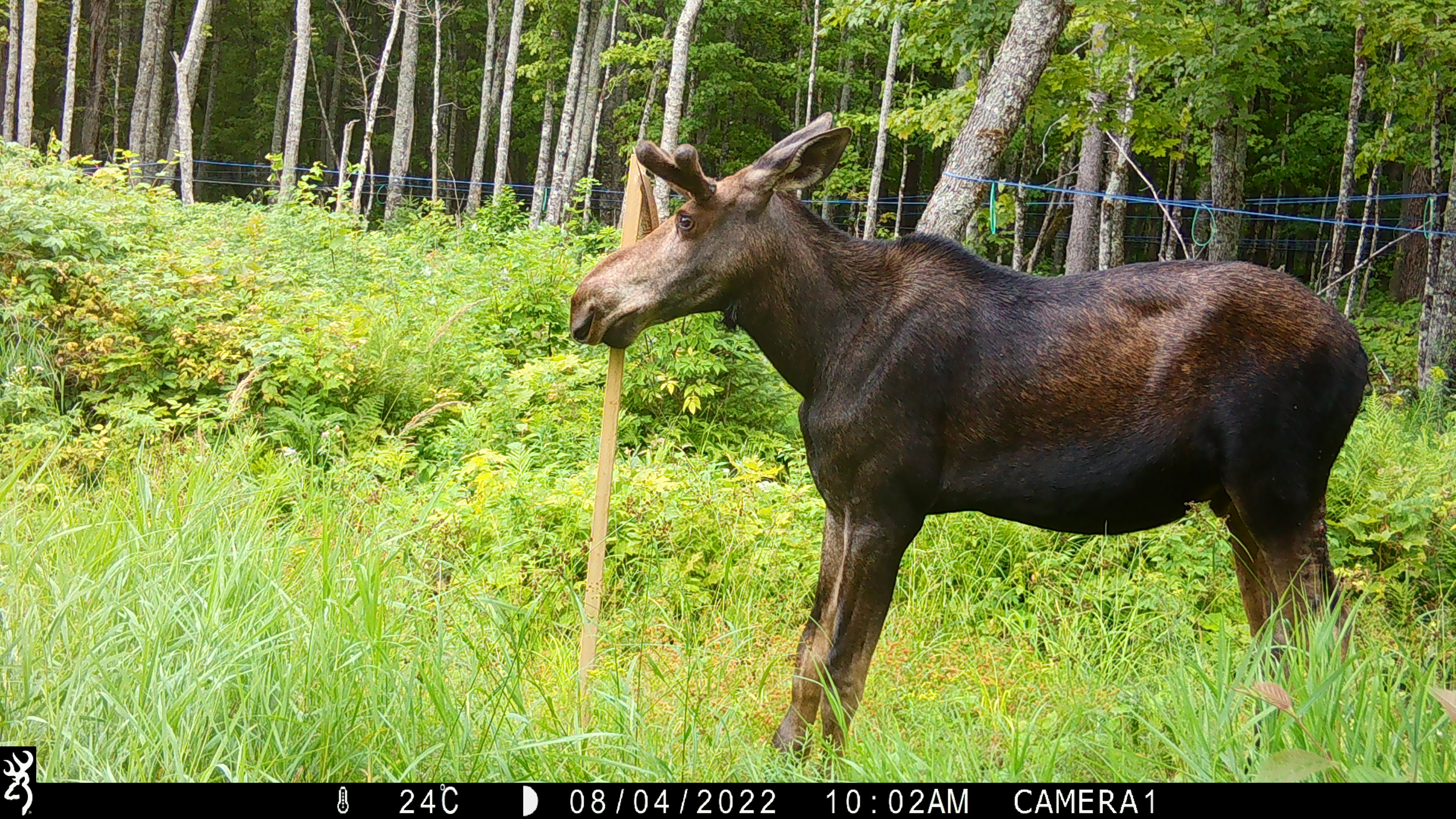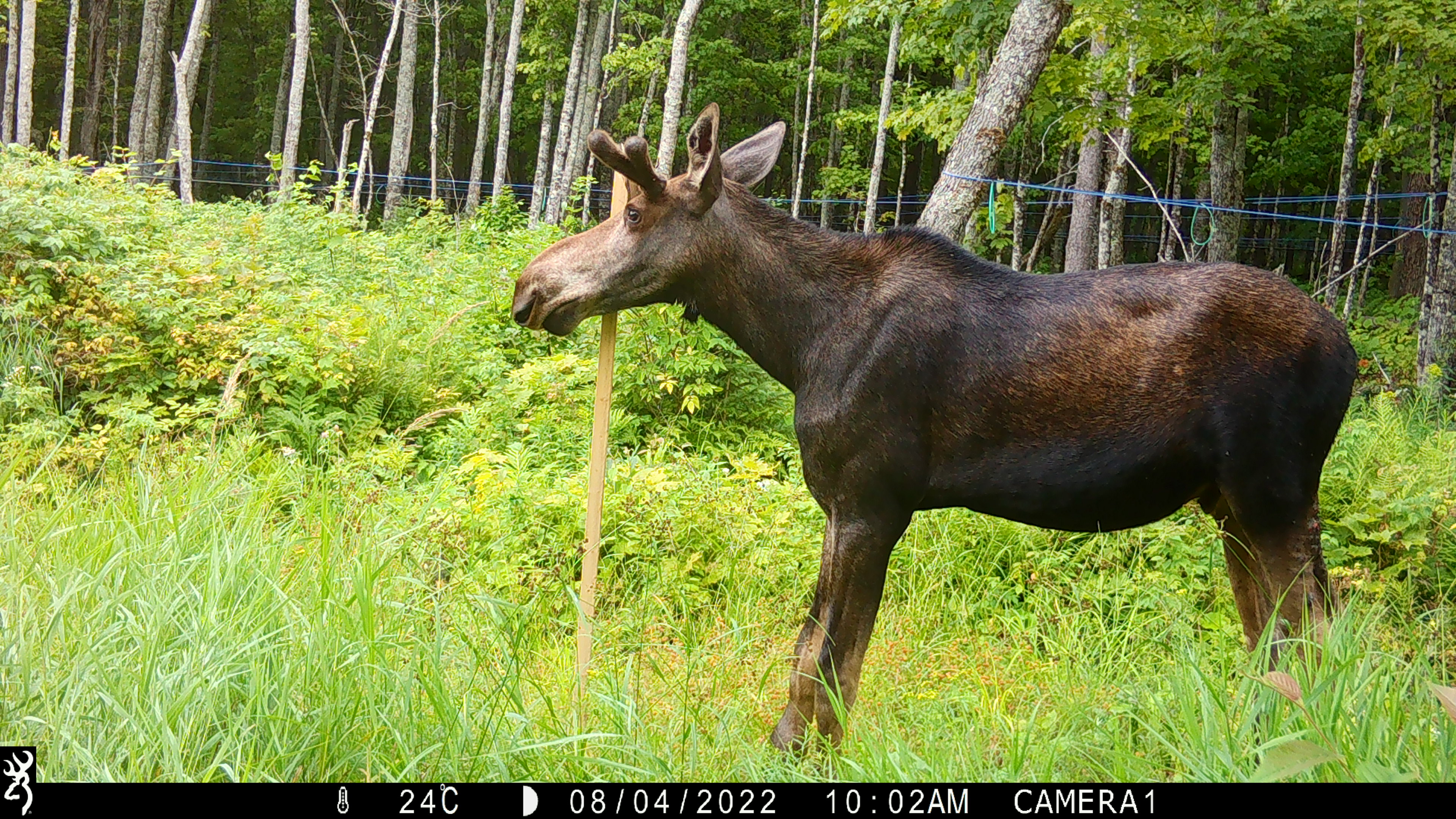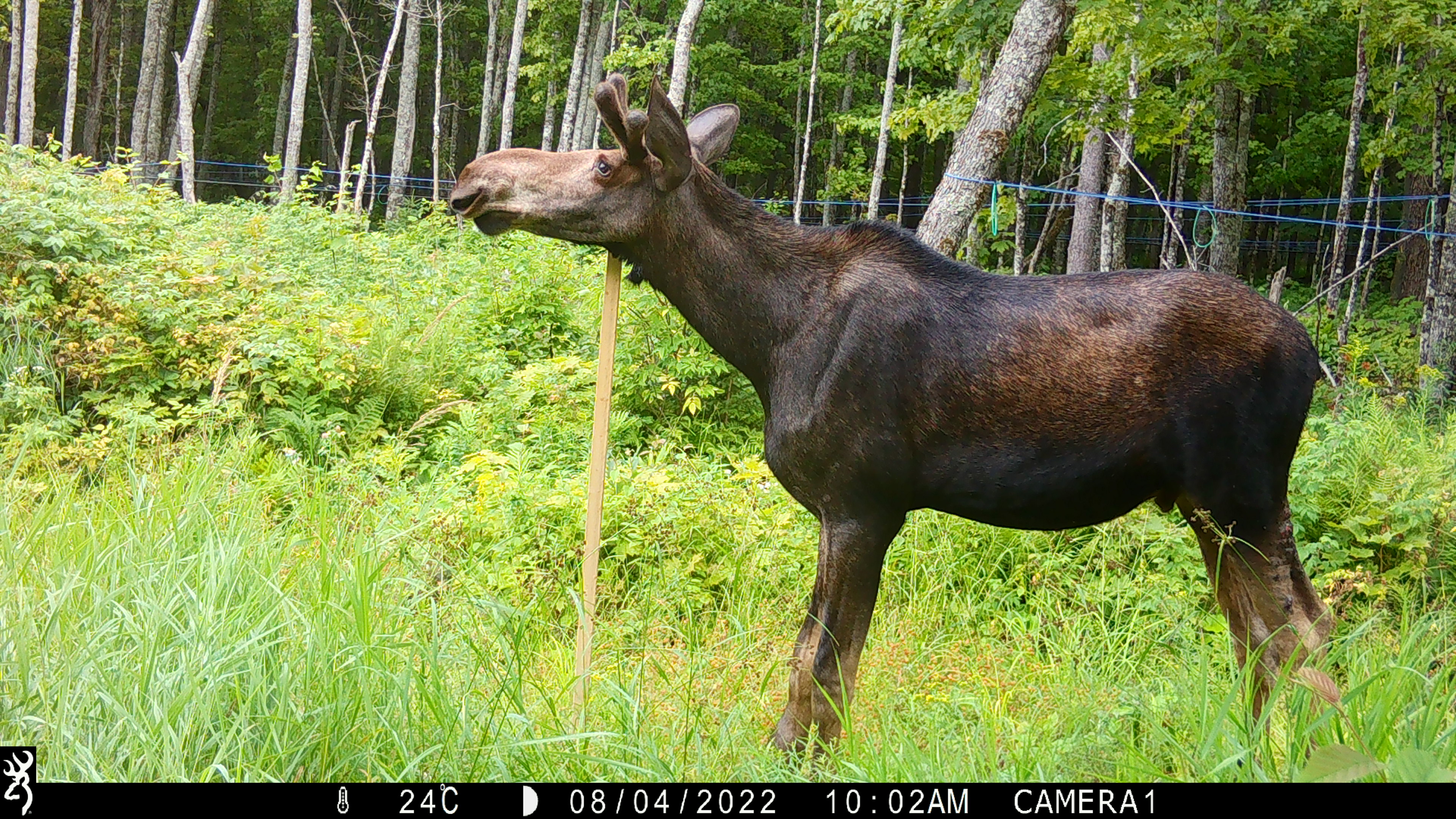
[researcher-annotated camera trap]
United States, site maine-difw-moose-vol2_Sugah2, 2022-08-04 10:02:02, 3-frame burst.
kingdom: Animalia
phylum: Chordata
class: Mammalia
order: Artiodactyla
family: Cervidae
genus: Alces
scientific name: Alces alces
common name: moose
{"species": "moose (Alces alces)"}